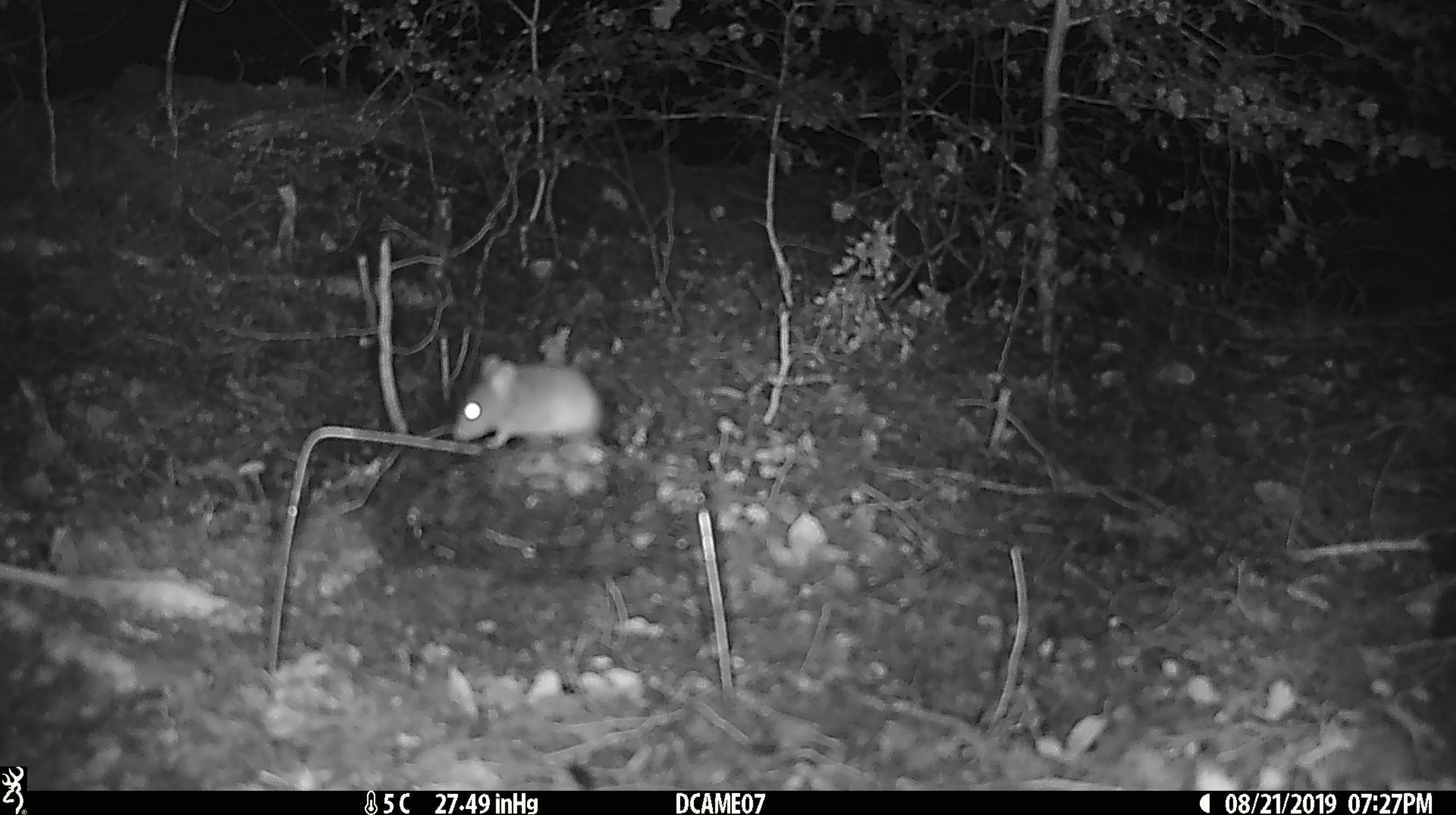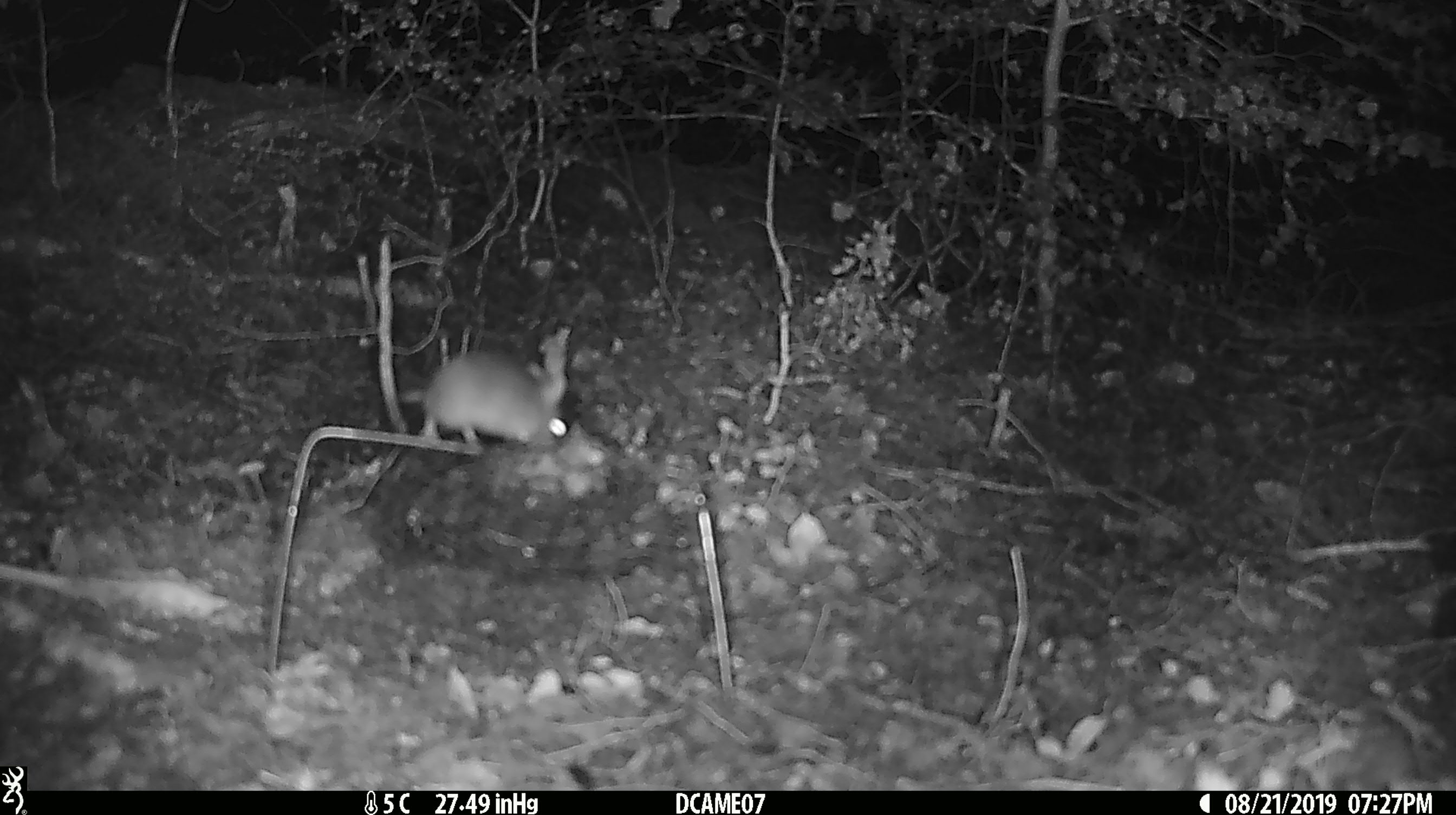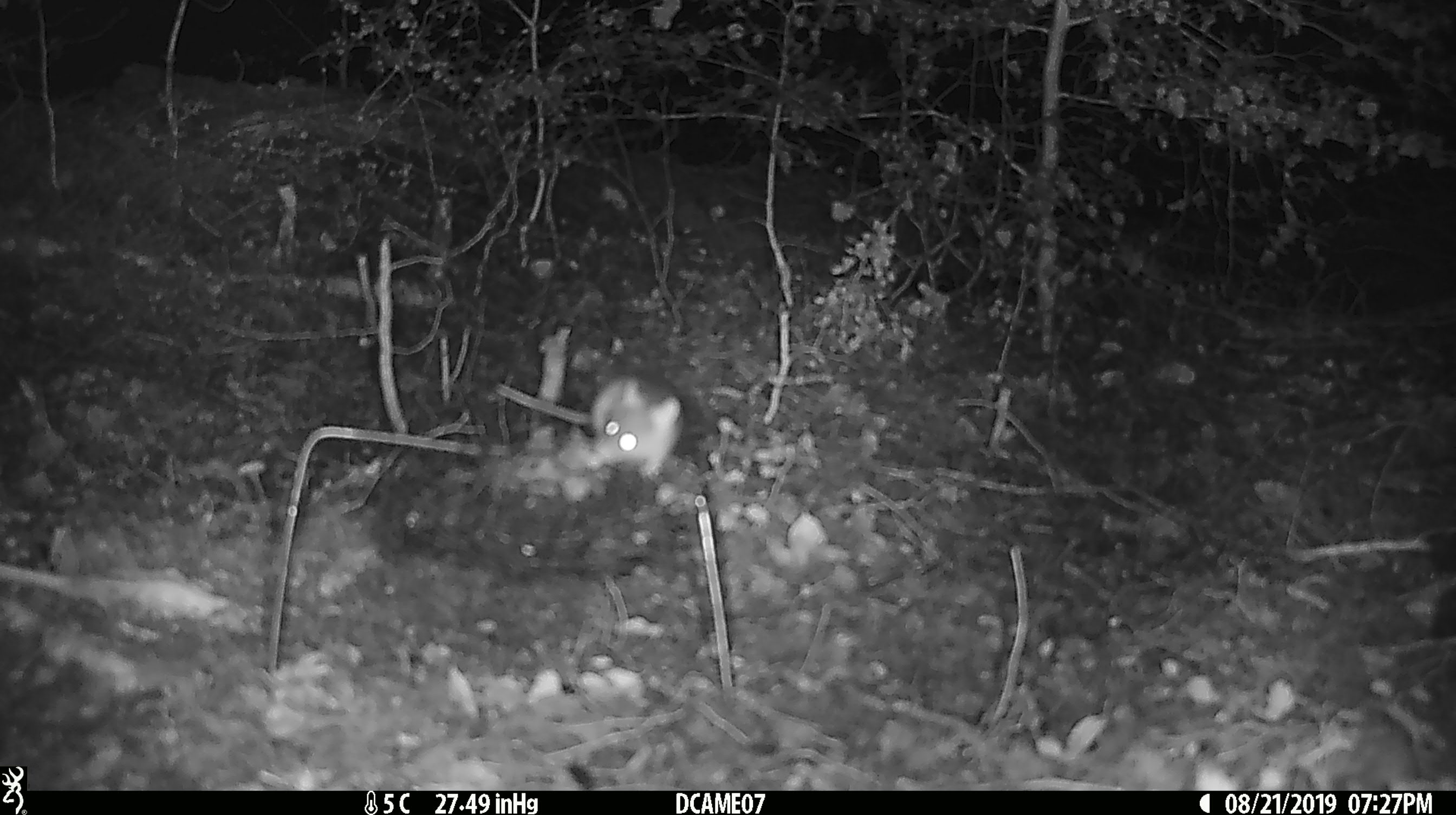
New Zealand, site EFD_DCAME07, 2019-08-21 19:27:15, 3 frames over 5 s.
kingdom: Animalia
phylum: Chordata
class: Mammalia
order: Rodentia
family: Muridae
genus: Mus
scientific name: Mus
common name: mouse